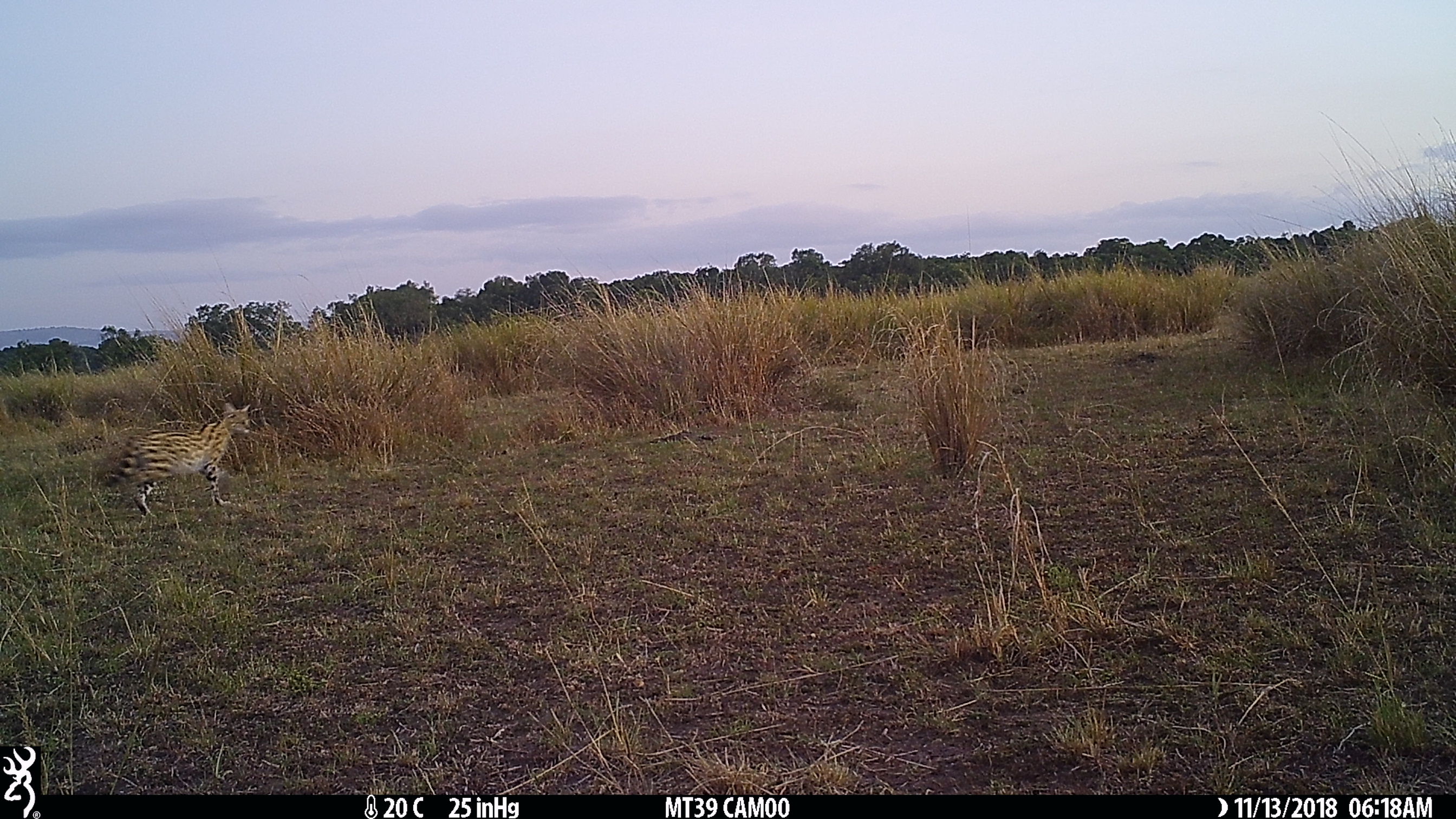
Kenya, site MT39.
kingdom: Animalia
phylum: Chordata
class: Mammalia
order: Carnivora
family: Felidae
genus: Leptailurus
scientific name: Leptailurus serval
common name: serval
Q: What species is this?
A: Serval (Leptailurus serval).